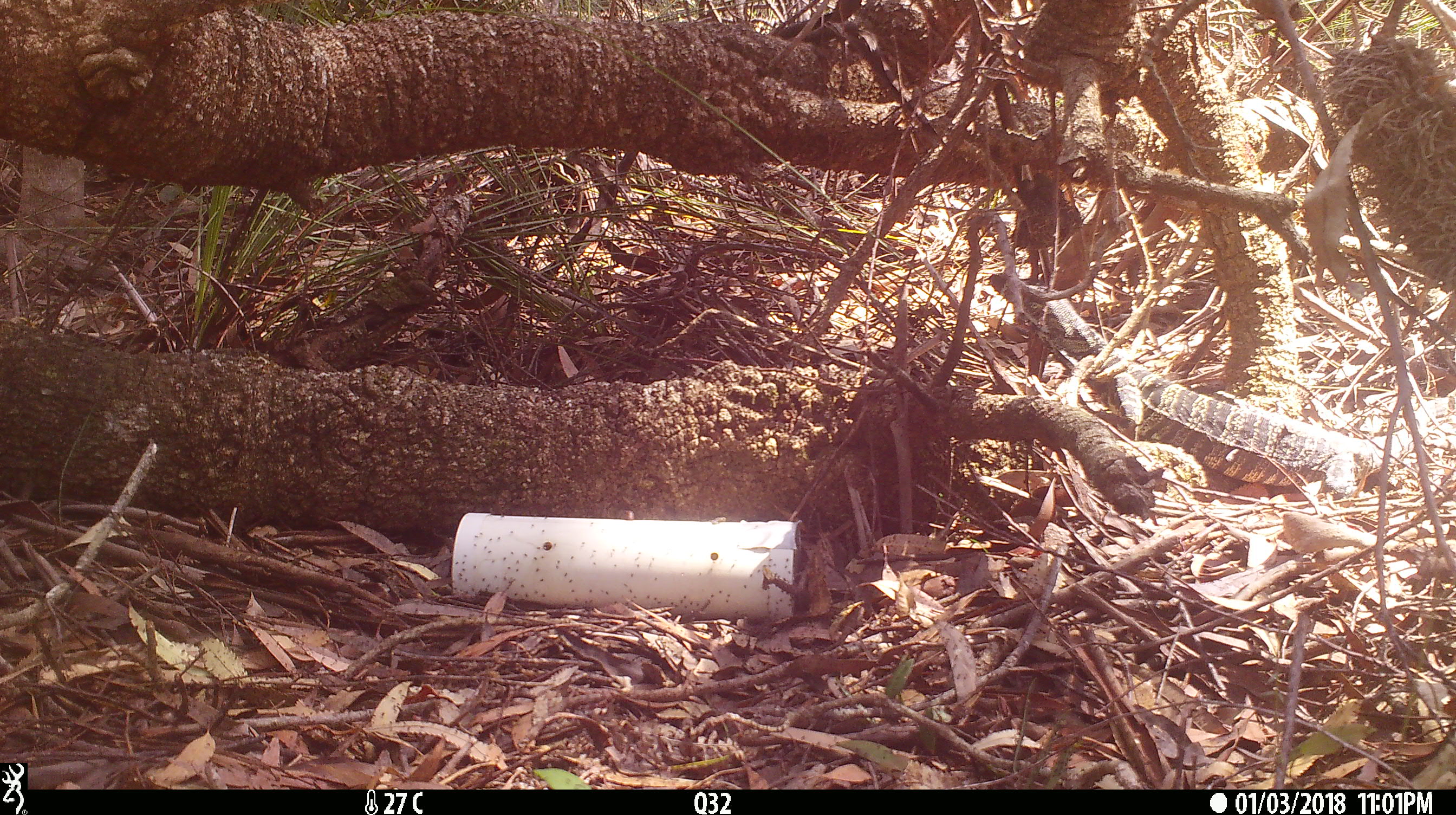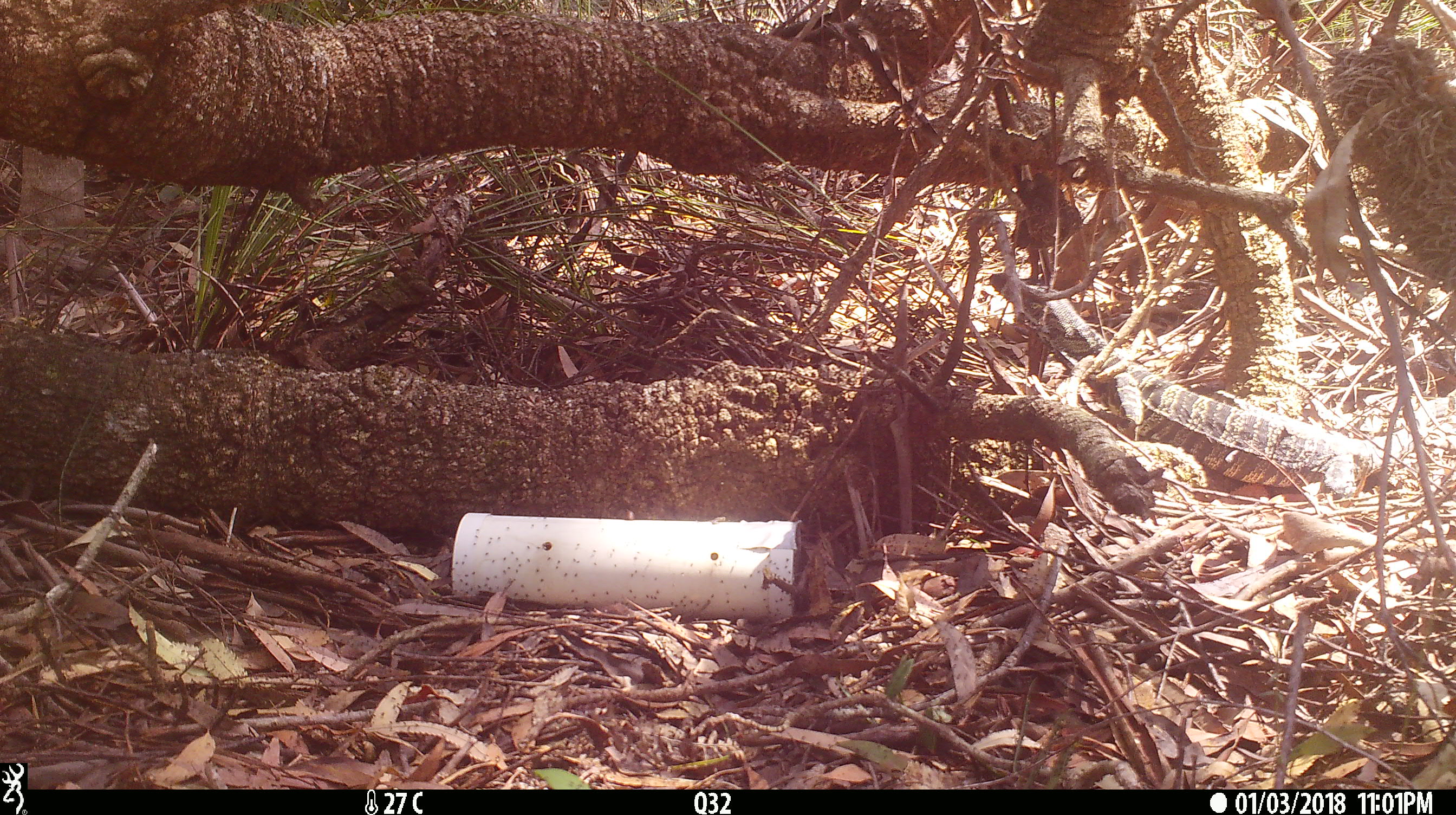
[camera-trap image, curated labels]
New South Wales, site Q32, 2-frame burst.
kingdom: Animalia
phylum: Chordata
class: Reptilia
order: Squamata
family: Varanidae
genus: Varanus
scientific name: Varanus varius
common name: lace monitor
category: goanna